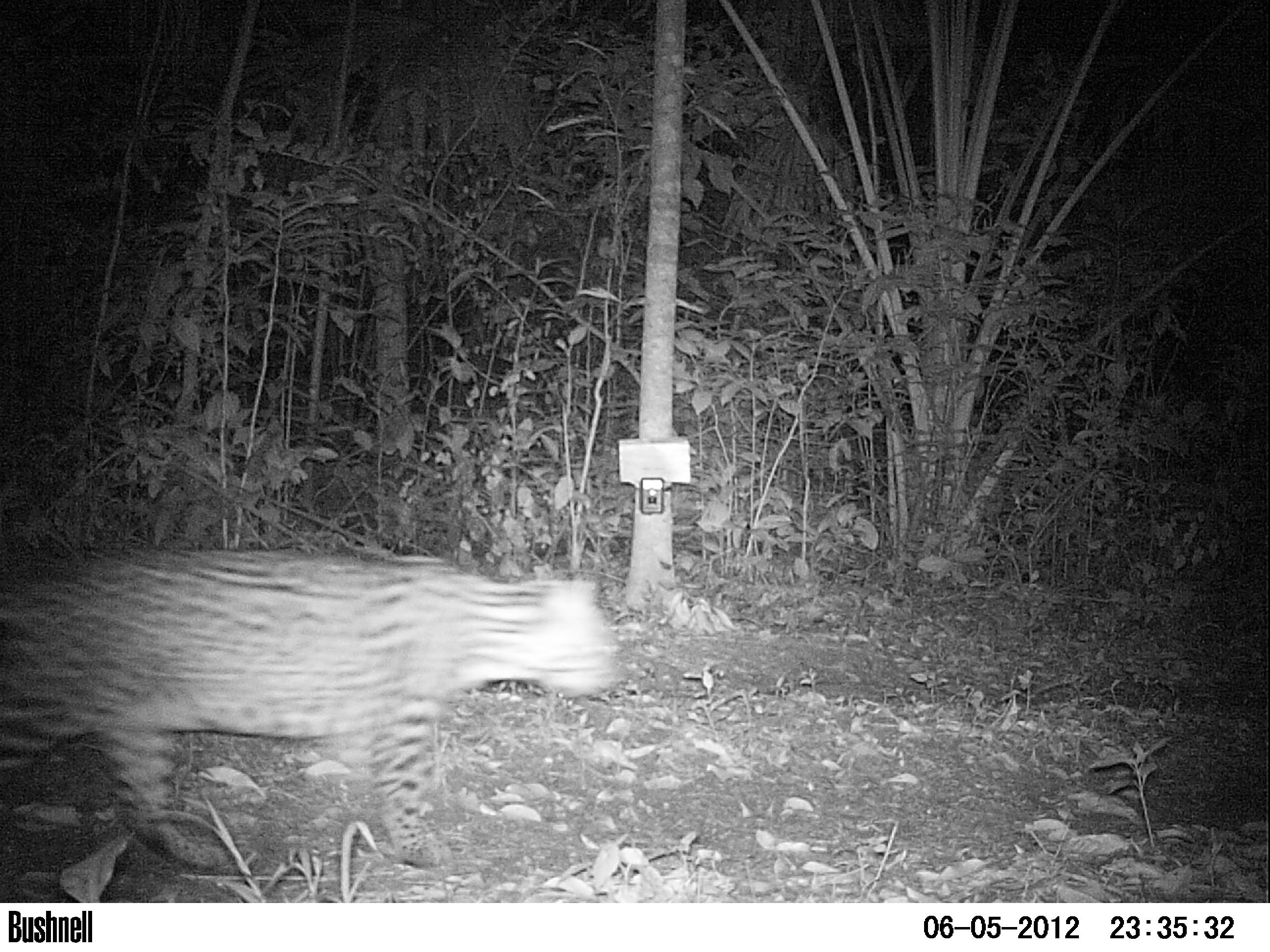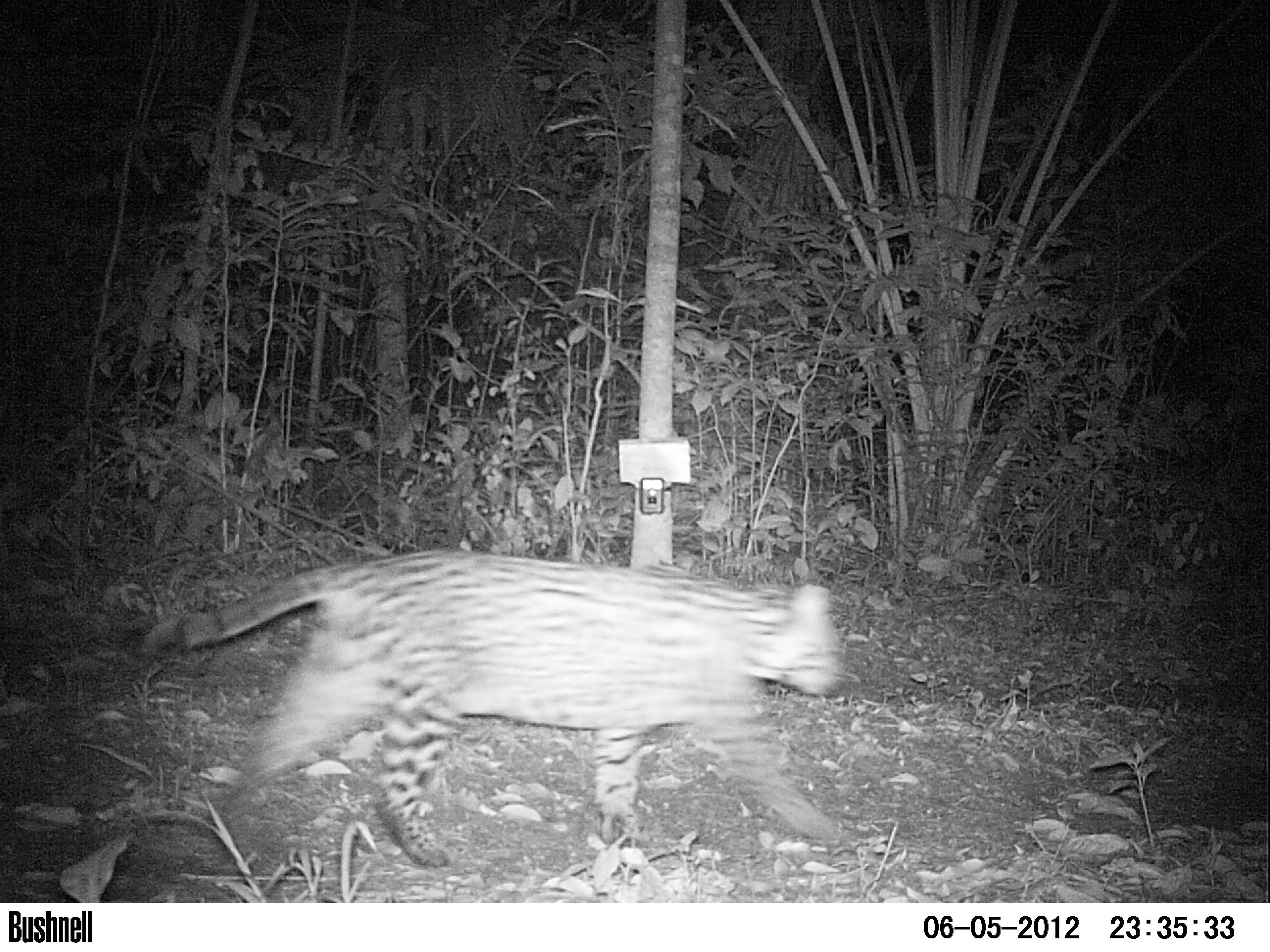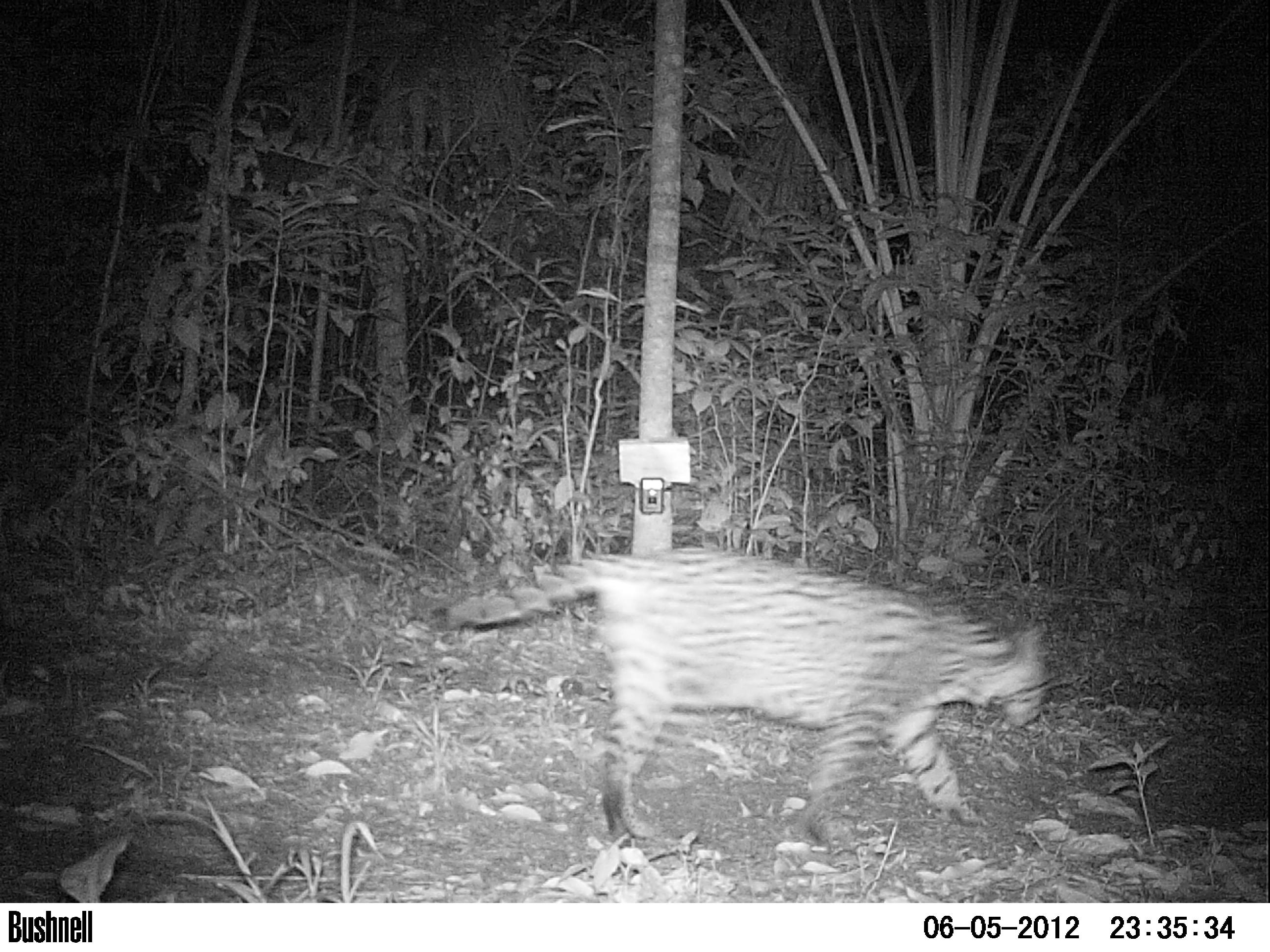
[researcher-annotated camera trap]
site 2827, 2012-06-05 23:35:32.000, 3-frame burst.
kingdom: Animalia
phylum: Chordata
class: Mammalia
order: Carnivora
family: Felidae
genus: Leopardus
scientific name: Leopardus pardalis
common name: ocelot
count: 1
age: adult